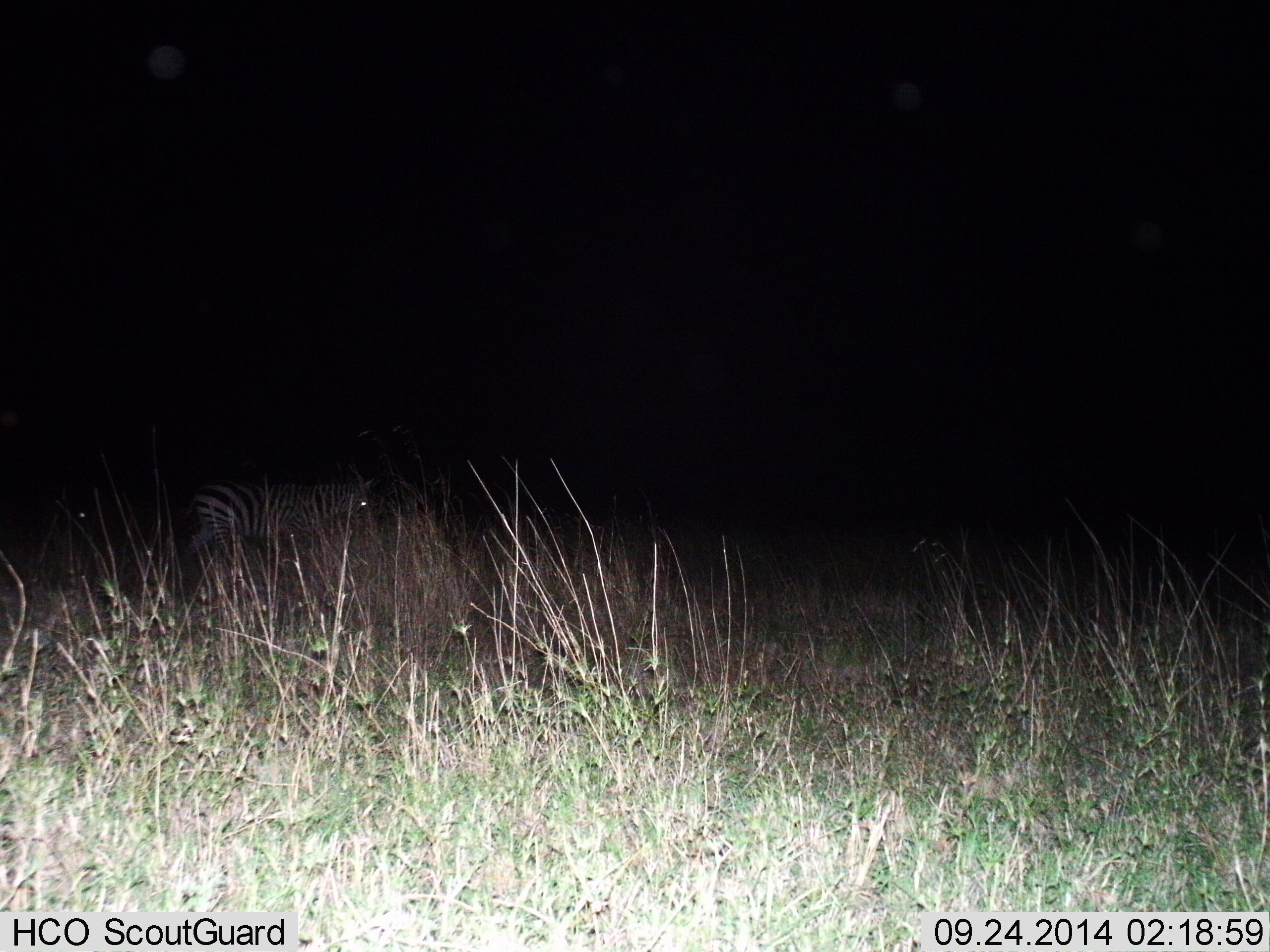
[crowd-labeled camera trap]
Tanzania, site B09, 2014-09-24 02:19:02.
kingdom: Animalia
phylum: Chordata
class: Mammalia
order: Perissodactyla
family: Equidae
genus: Equus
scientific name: Equus quagga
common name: plains zebra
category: zebra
Zebra (plains zebra) (Equus quagga), count 1. Behavior (volunteer vote fractions): standing 50%, resting 0%, moving 50%, interacting 0%. Young present (vote fraction): 0%. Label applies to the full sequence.